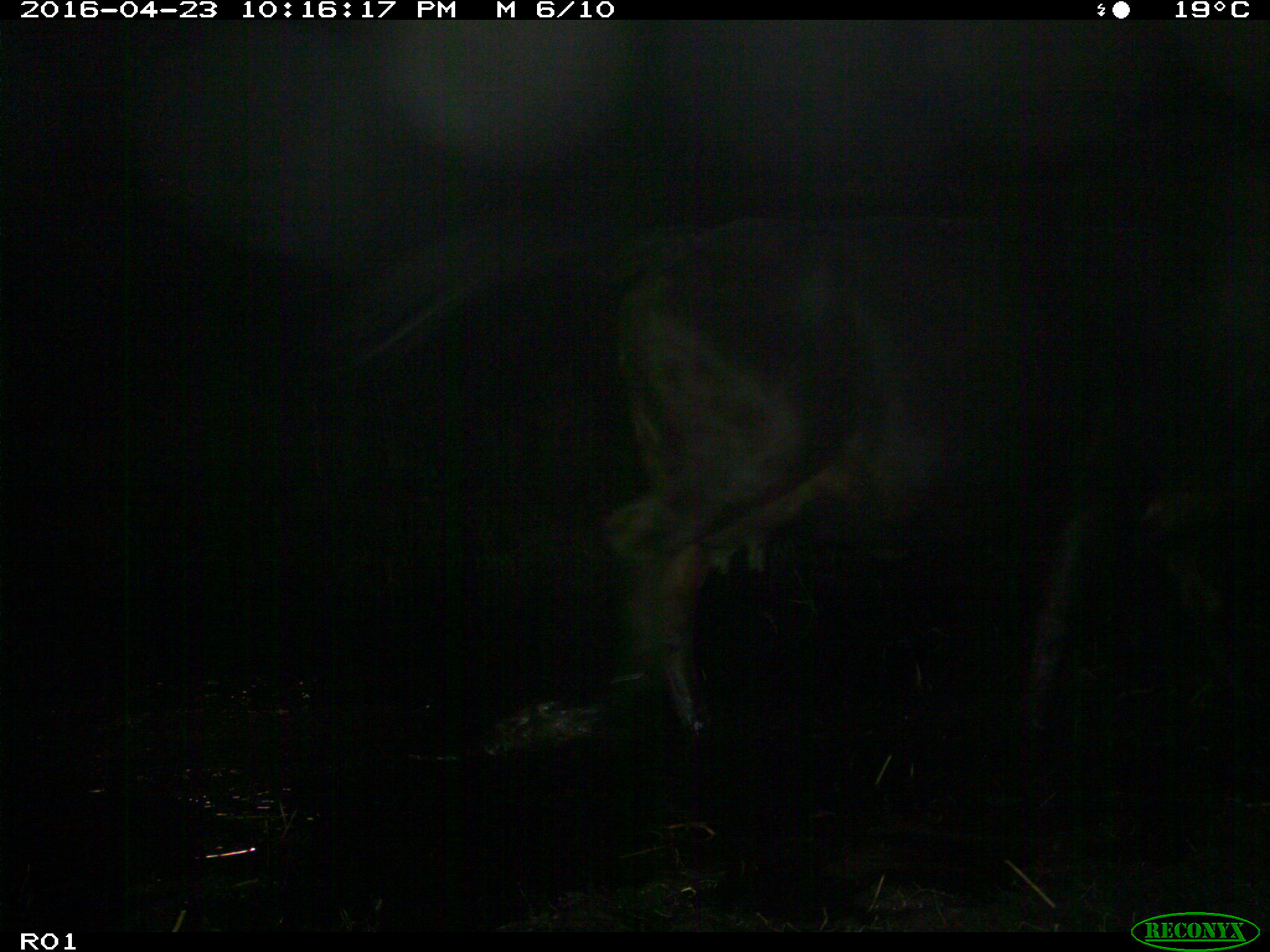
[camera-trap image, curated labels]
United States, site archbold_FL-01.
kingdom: Animalia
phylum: Chordata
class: Mammalia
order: Artiodactyla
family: Bovidae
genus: Bos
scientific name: Bos taurus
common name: domestic cow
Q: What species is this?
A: Bos taurus (domestic cow).